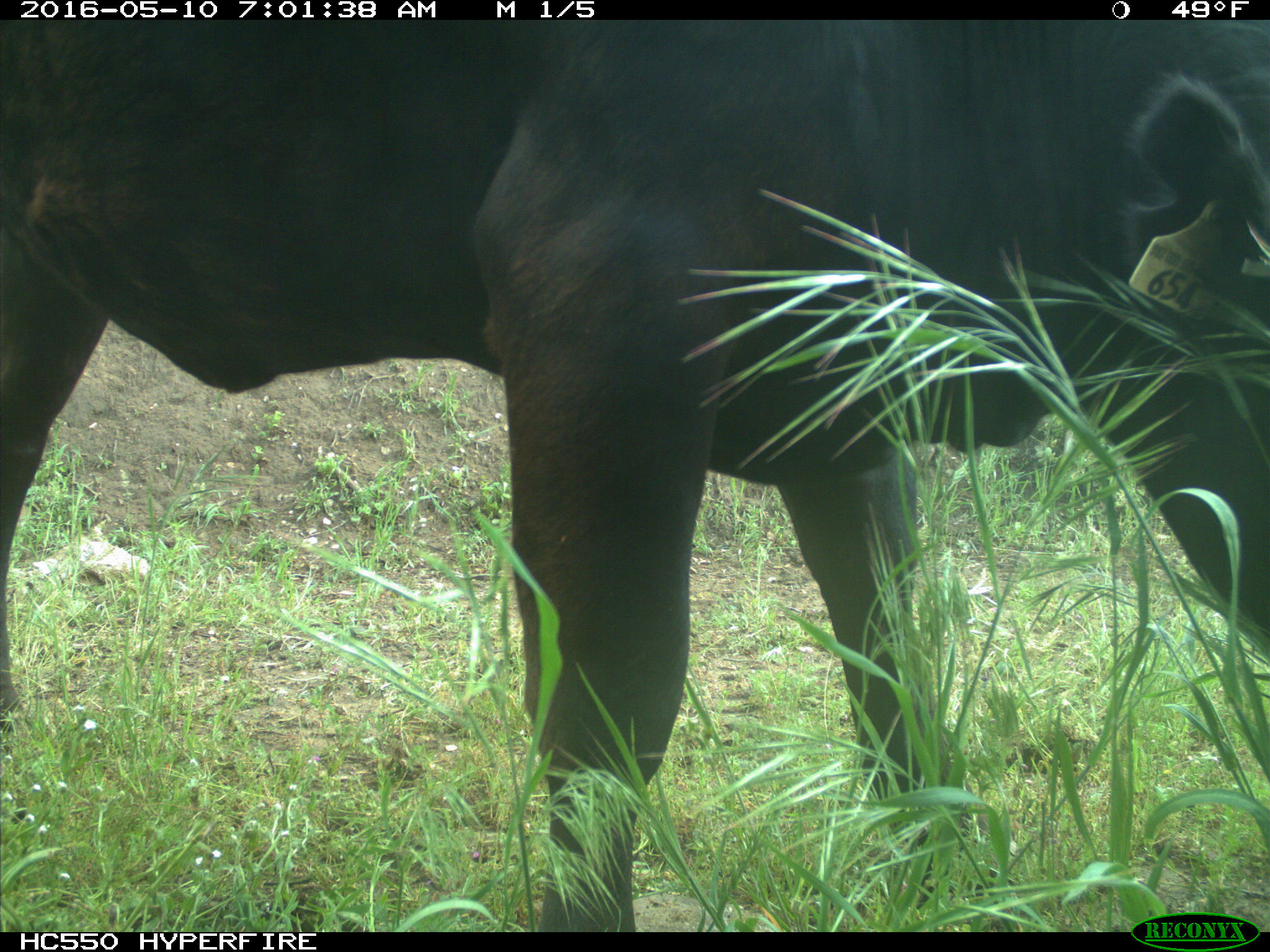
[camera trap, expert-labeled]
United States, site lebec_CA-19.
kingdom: Animalia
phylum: Chordata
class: Mammalia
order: Artiodactyla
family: Bovidae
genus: Bos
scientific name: Bos taurus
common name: domestic cow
Bos taurus (domestic cow).